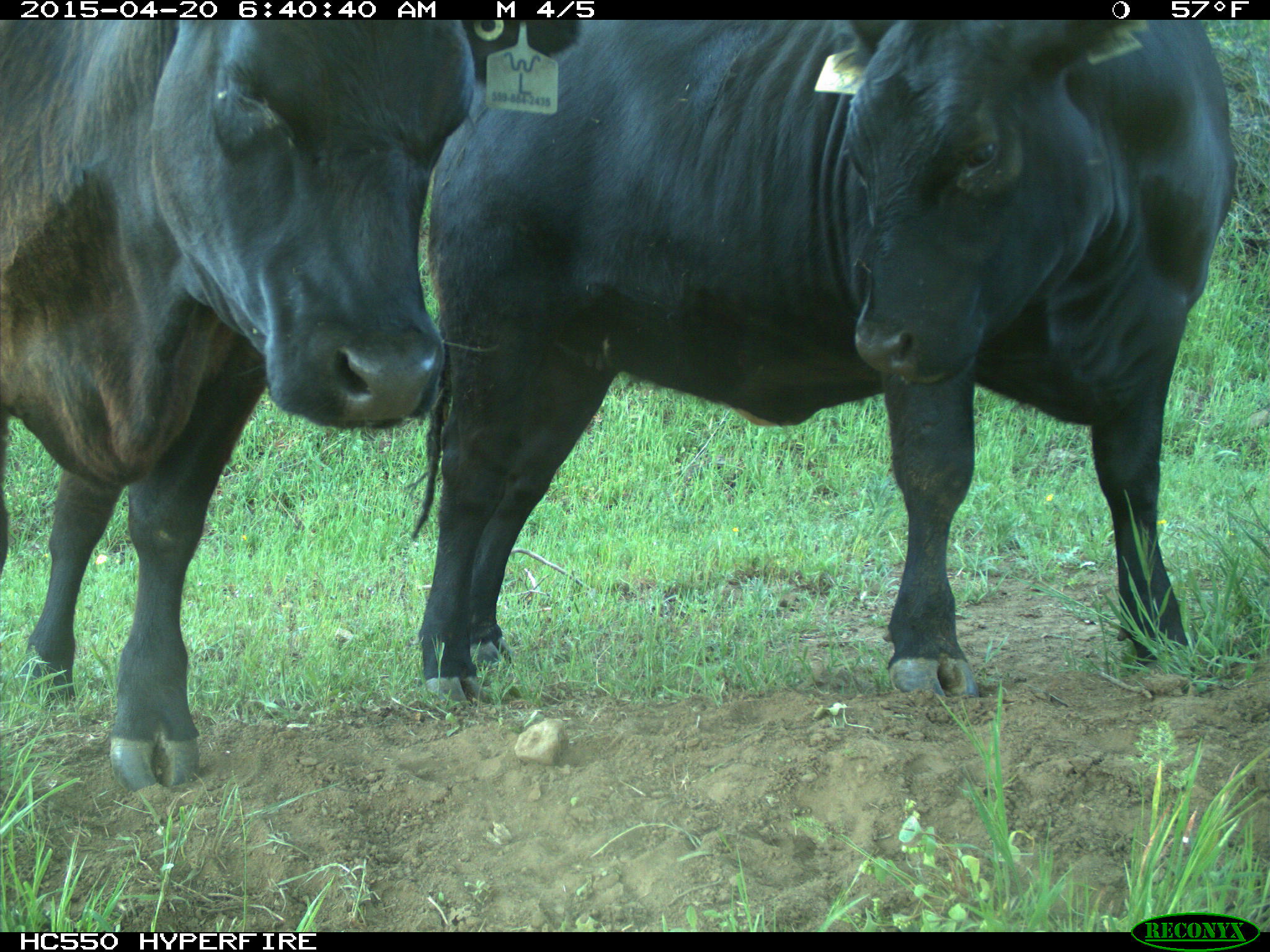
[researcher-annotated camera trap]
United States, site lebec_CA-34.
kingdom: Animalia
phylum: Chordata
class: Mammalia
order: Artiodactyla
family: Bovidae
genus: Bos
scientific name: Bos taurus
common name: domestic cow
Bos taurus (domestic cow).